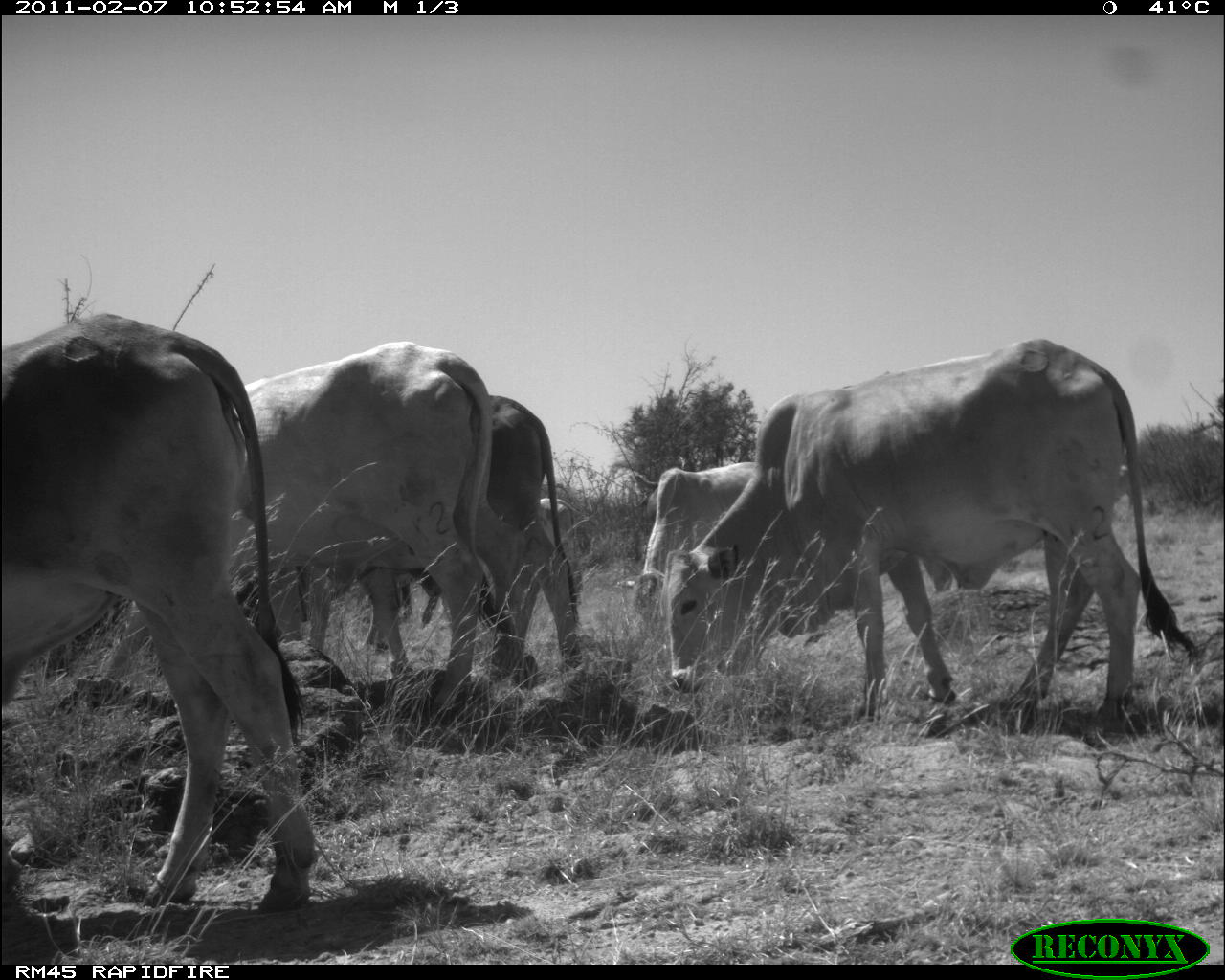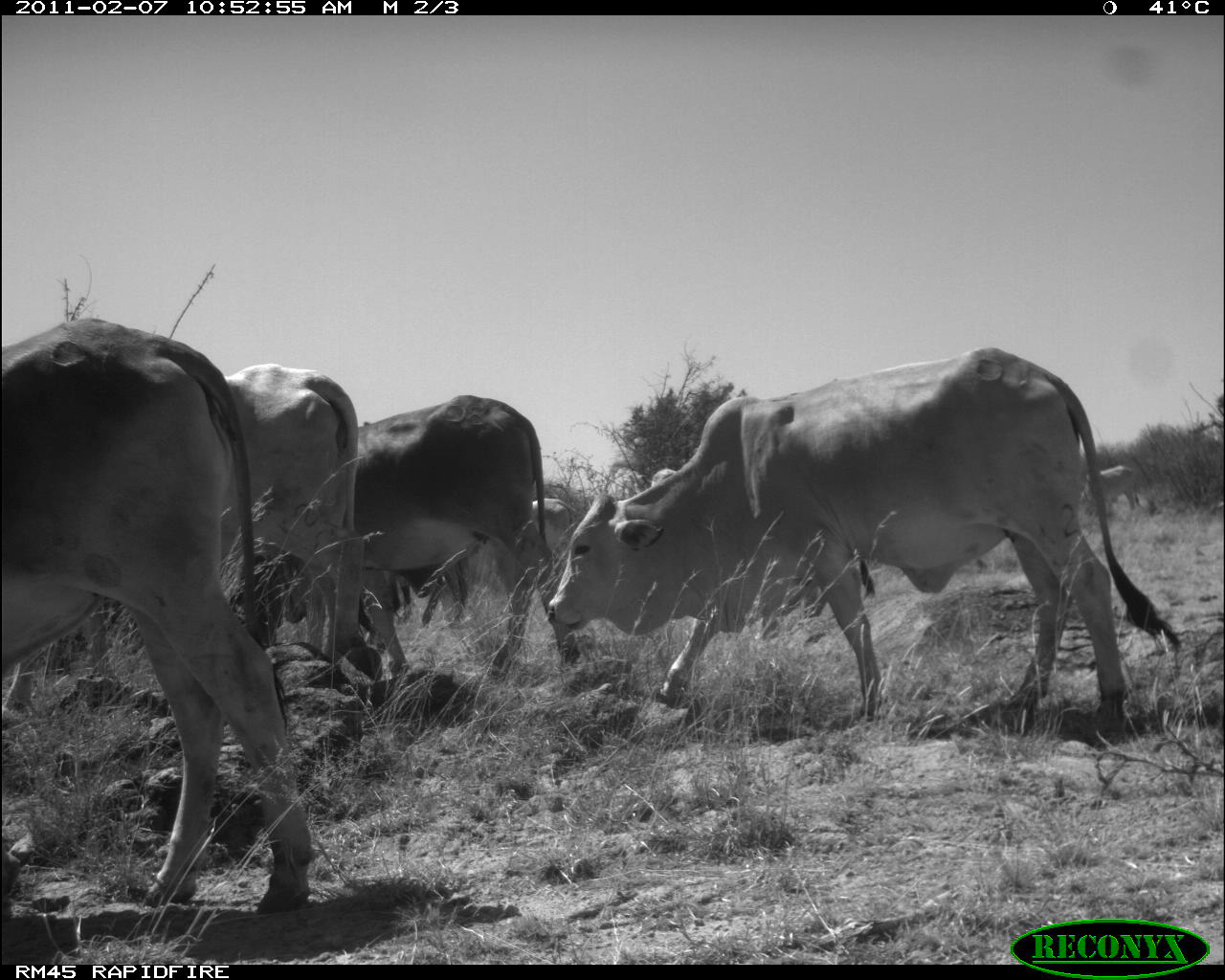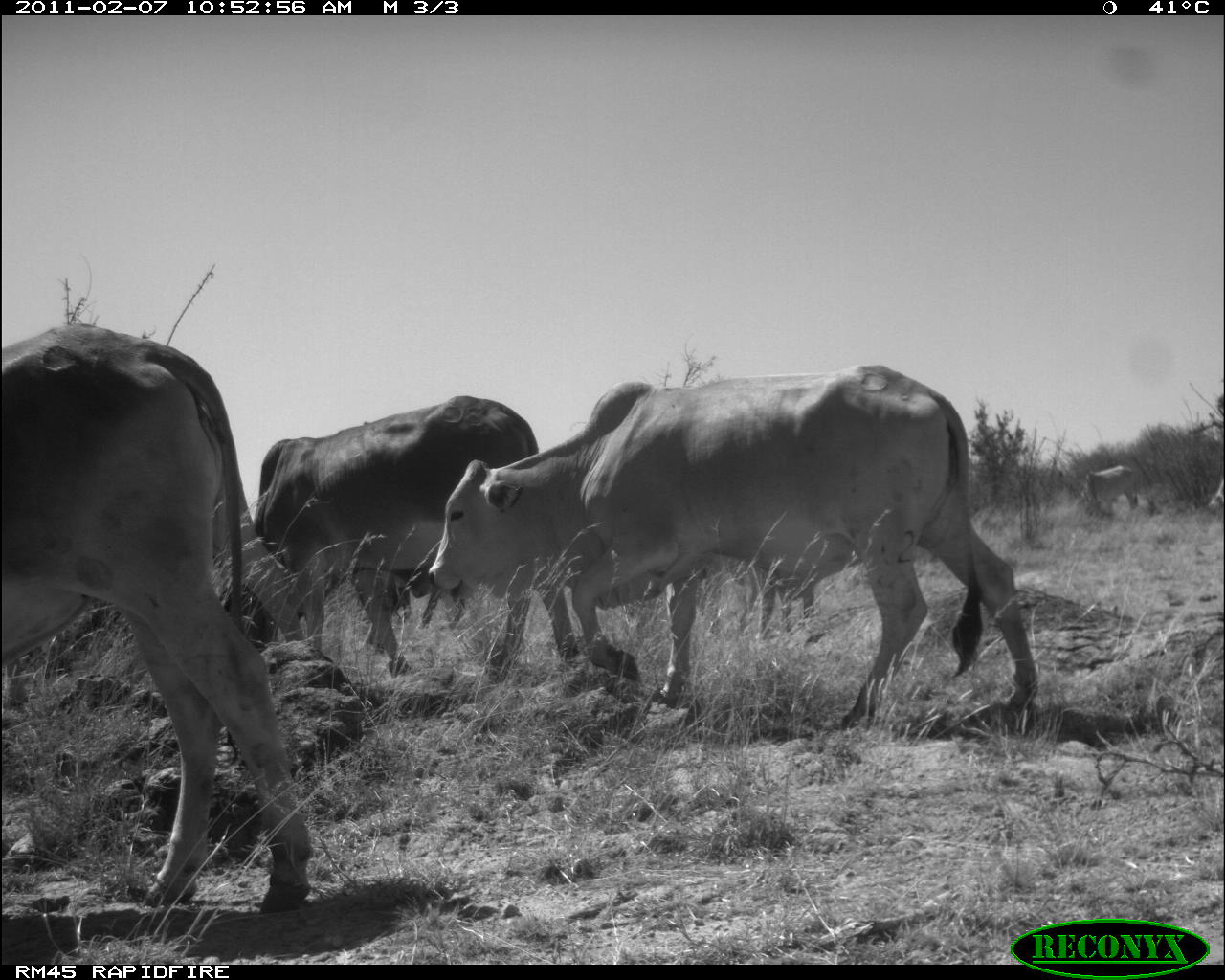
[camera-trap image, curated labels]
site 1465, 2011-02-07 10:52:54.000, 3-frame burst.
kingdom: Animalia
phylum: Chordata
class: Mammalia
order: Artiodactyla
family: Bovidae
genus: Bos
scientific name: Bos taurus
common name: domestic cattle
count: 5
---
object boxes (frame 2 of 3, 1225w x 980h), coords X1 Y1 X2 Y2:
bos taurus: 548 347 1183 740; 3 316 310 911; 6 364 385 706; 282 394 581 682; 649 466 875 636; 475 497 581 579; 1082 462 1141 511